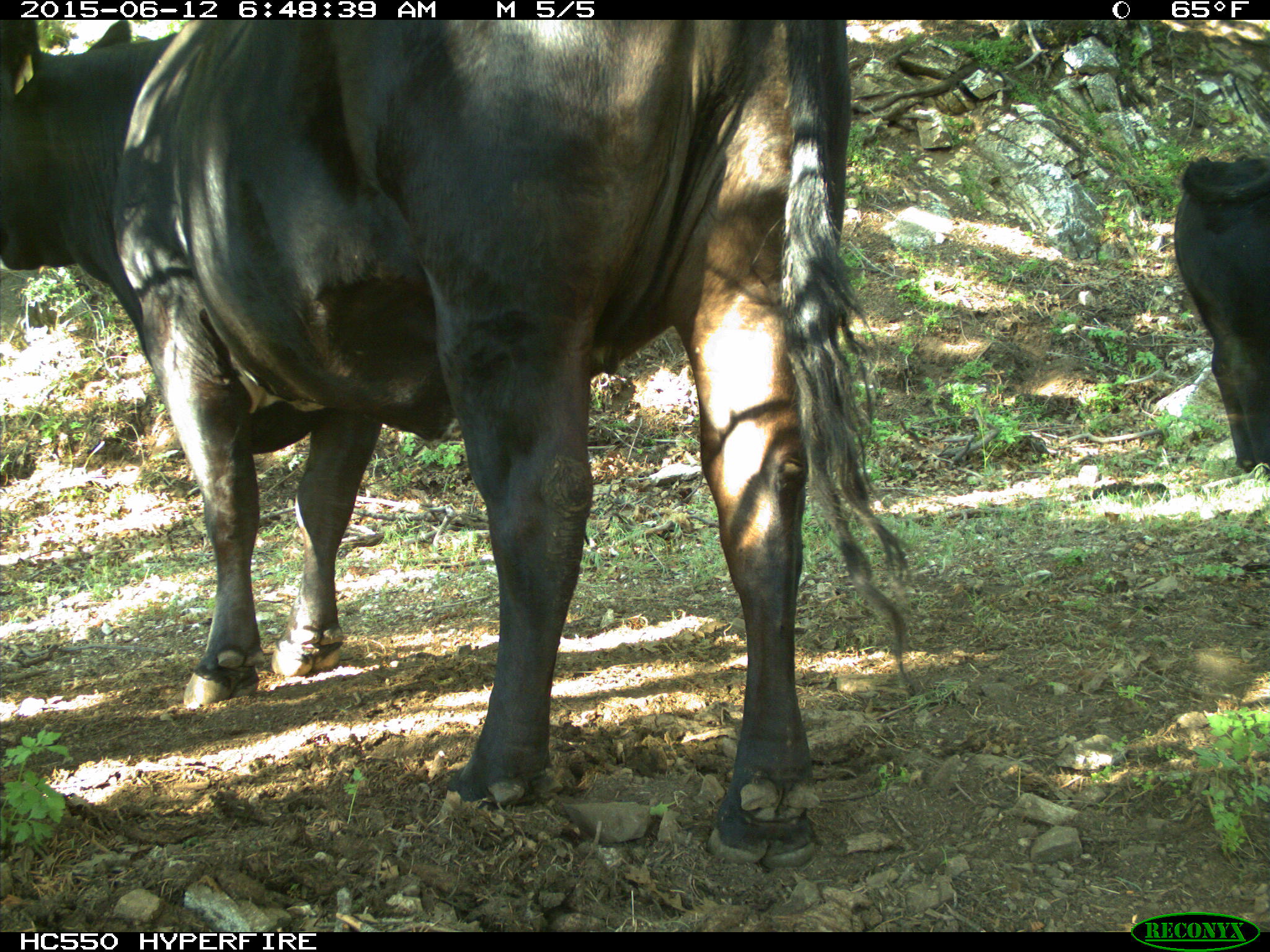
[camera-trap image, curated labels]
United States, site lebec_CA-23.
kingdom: Animalia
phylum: Chordata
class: Mammalia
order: Artiodactyla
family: Bovidae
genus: Bos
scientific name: Bos taurus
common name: domestic cow